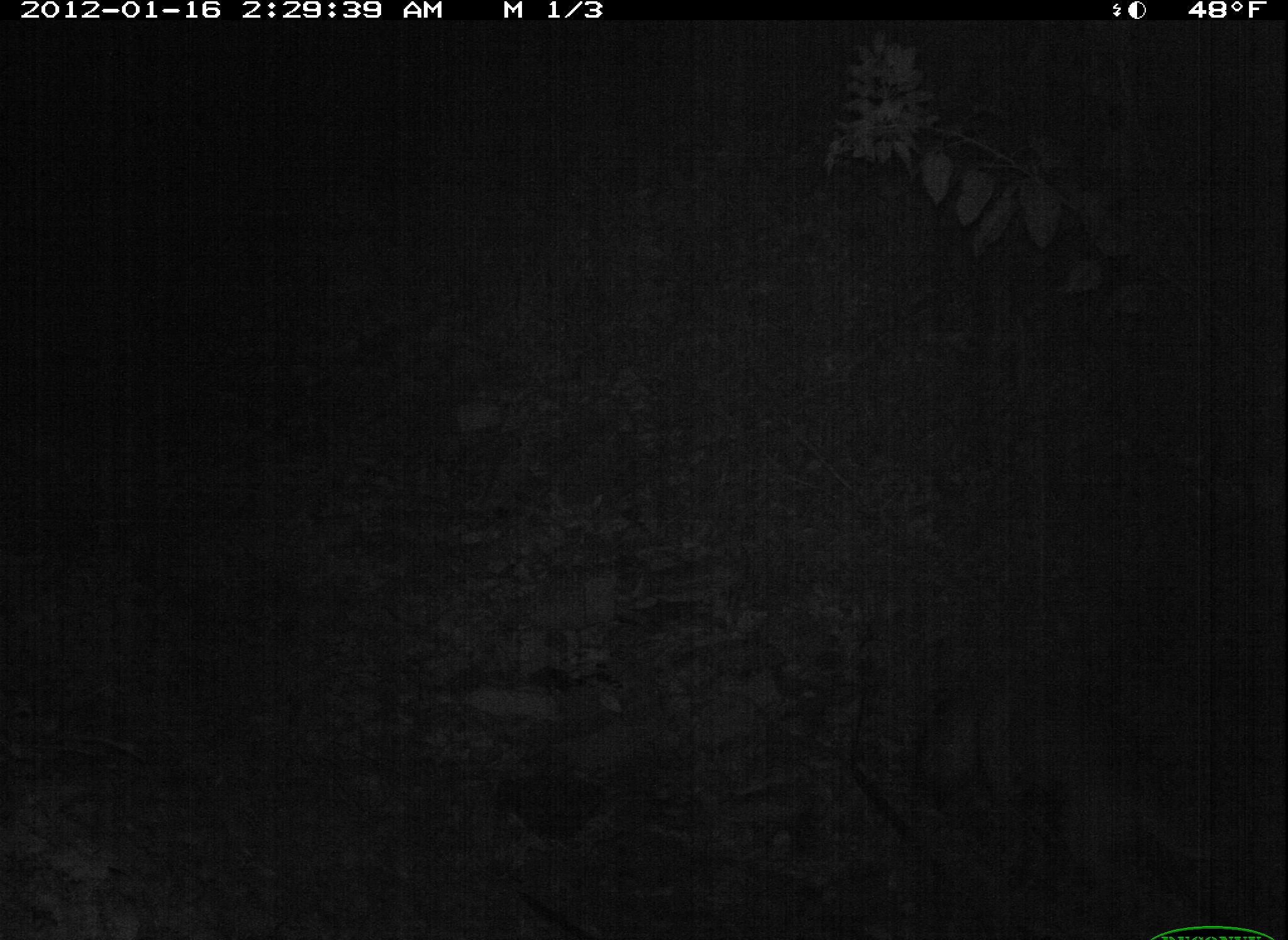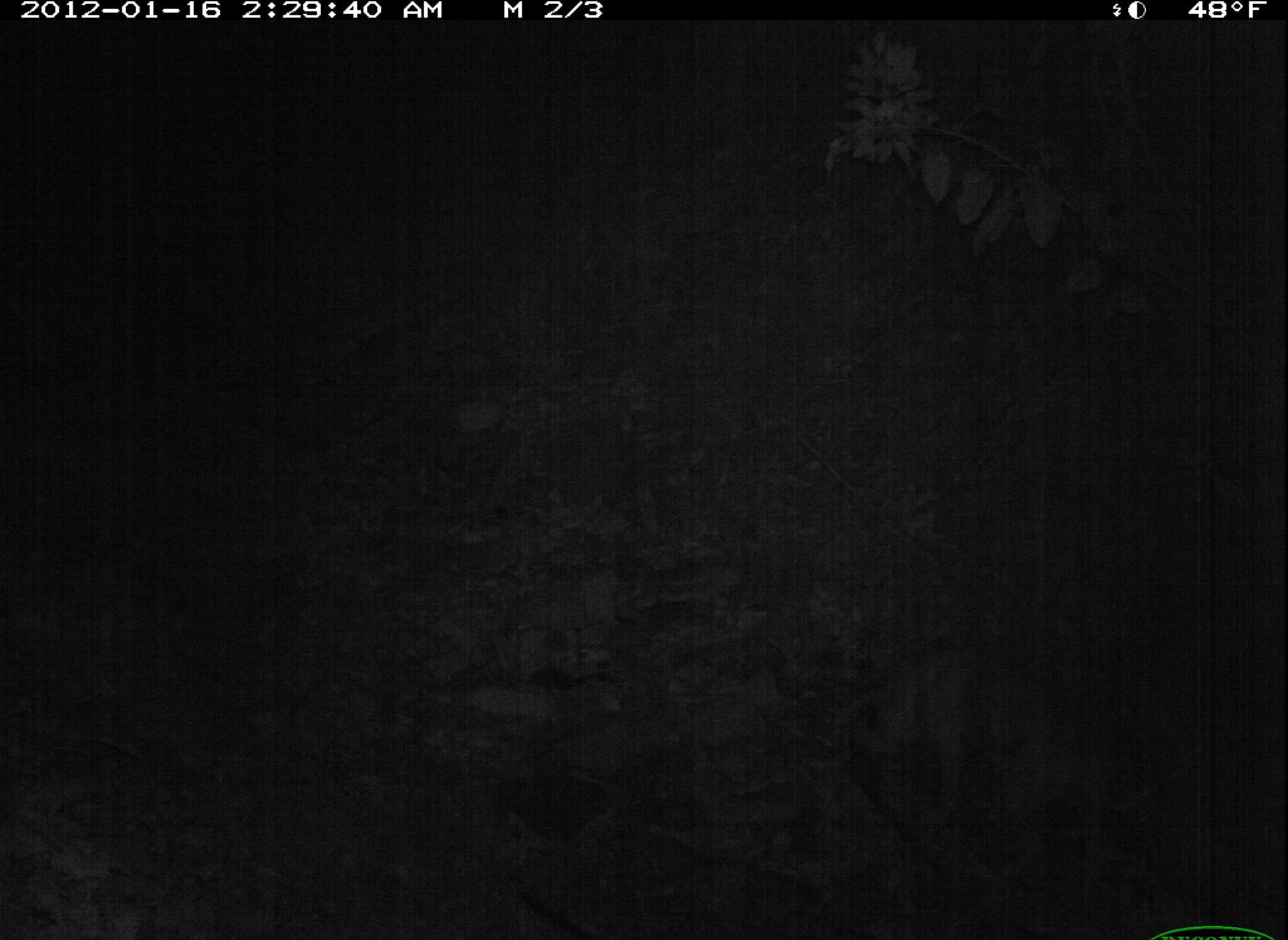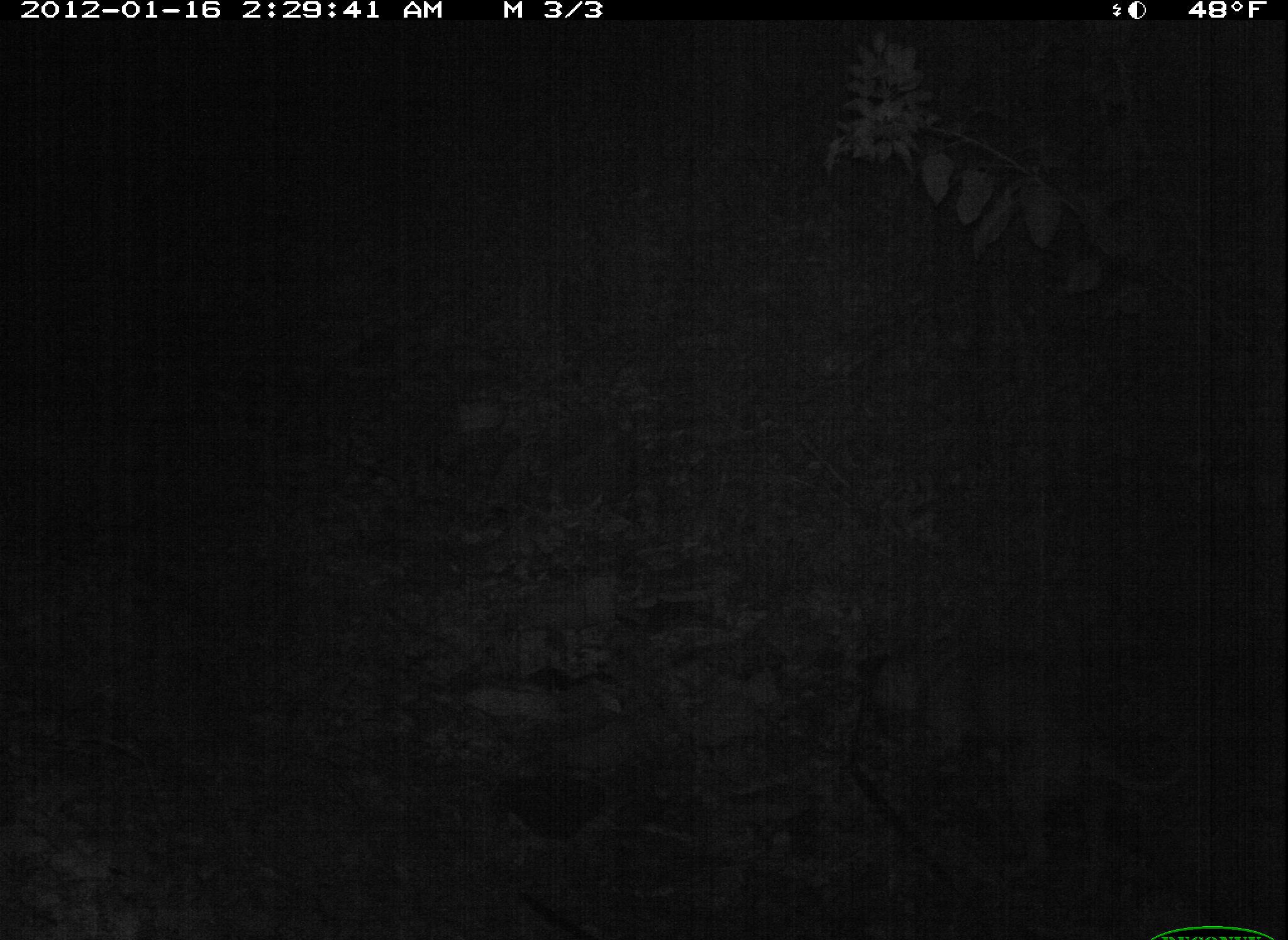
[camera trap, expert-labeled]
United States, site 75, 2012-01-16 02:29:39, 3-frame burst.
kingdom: Animalia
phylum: Chordata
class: Mammalia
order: Carnivora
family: Canidae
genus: Canis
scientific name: Canis familiaris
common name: domestic dog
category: dog